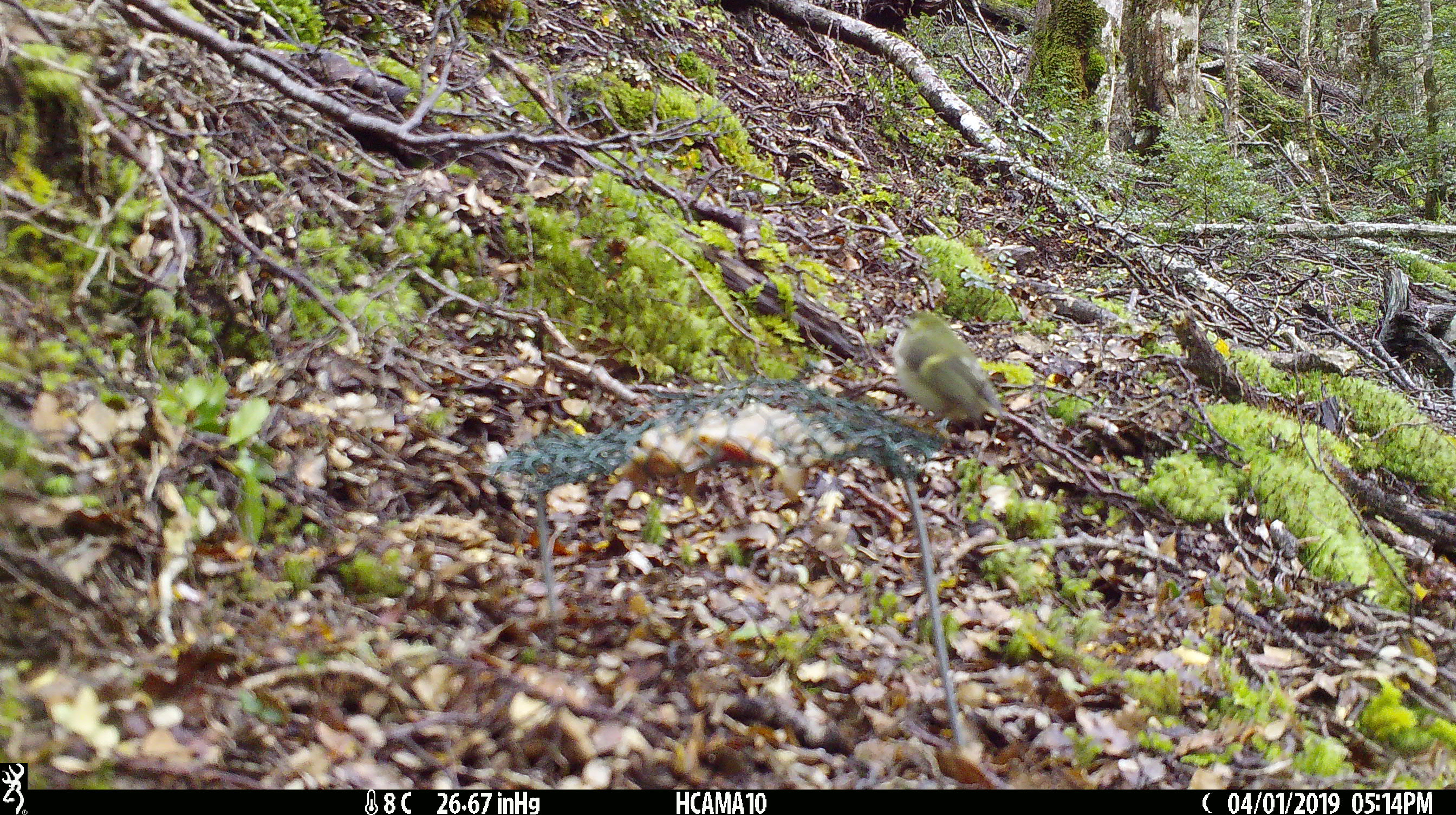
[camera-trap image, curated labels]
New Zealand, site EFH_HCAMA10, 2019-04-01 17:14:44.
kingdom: Animalia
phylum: Chordata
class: Aves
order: Passeriformes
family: Acanthisittidae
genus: Acanthisitta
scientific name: Acanthisitta chloris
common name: rifleman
Rifleman (Acanthisitta chloris).